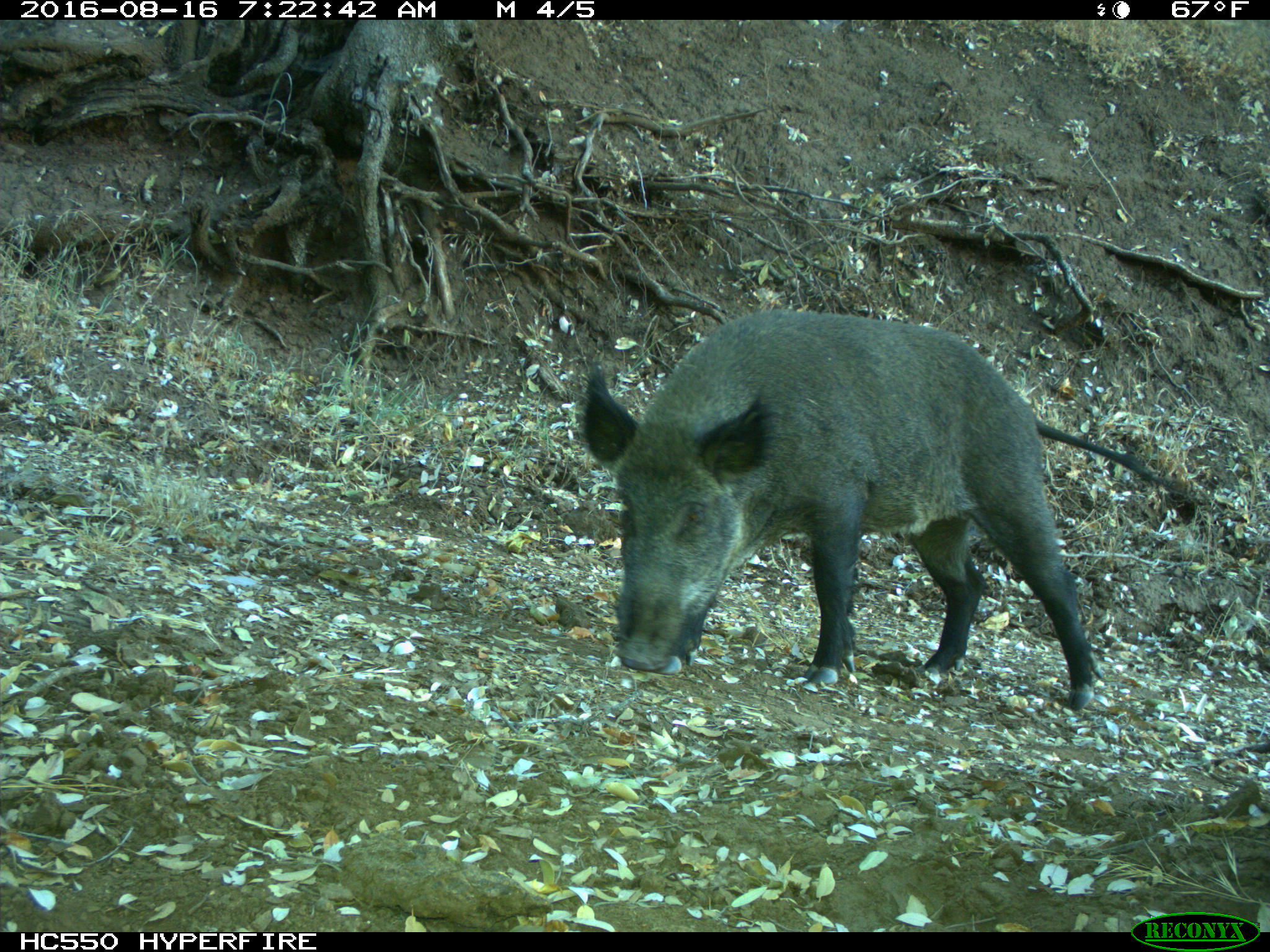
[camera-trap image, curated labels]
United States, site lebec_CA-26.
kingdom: Animalia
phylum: Chordata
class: Mammalia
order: Artiodactyla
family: Suidae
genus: Sus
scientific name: Sus scrofa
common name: wild boar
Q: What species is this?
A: Sus scrofa (wild boar).